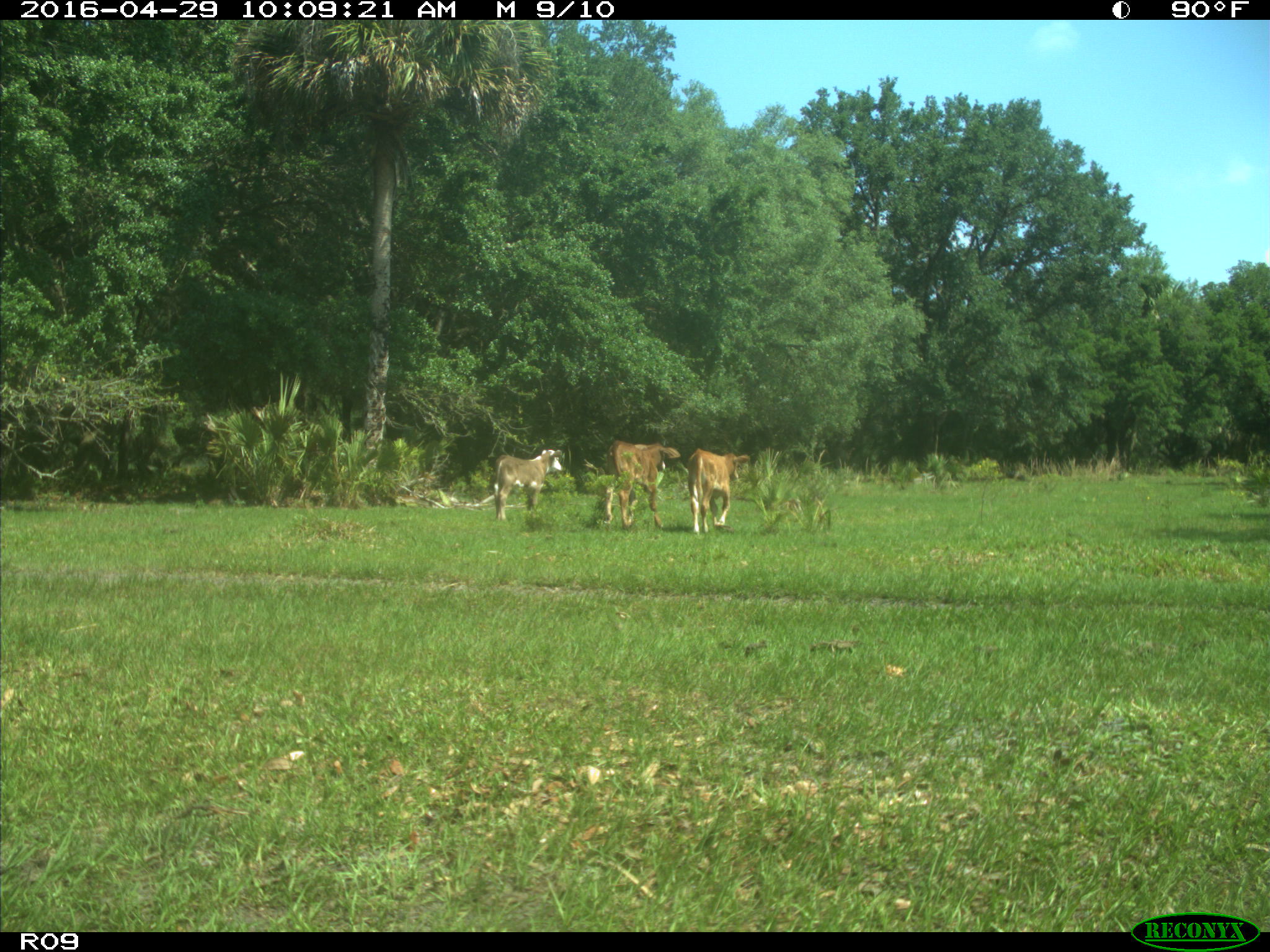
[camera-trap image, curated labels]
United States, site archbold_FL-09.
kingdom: Animalia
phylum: Chordata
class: Mammalia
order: Artiodactyla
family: Bovidae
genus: Bos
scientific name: Bos taurus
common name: domestic cow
Bos taurus (domestic cow).